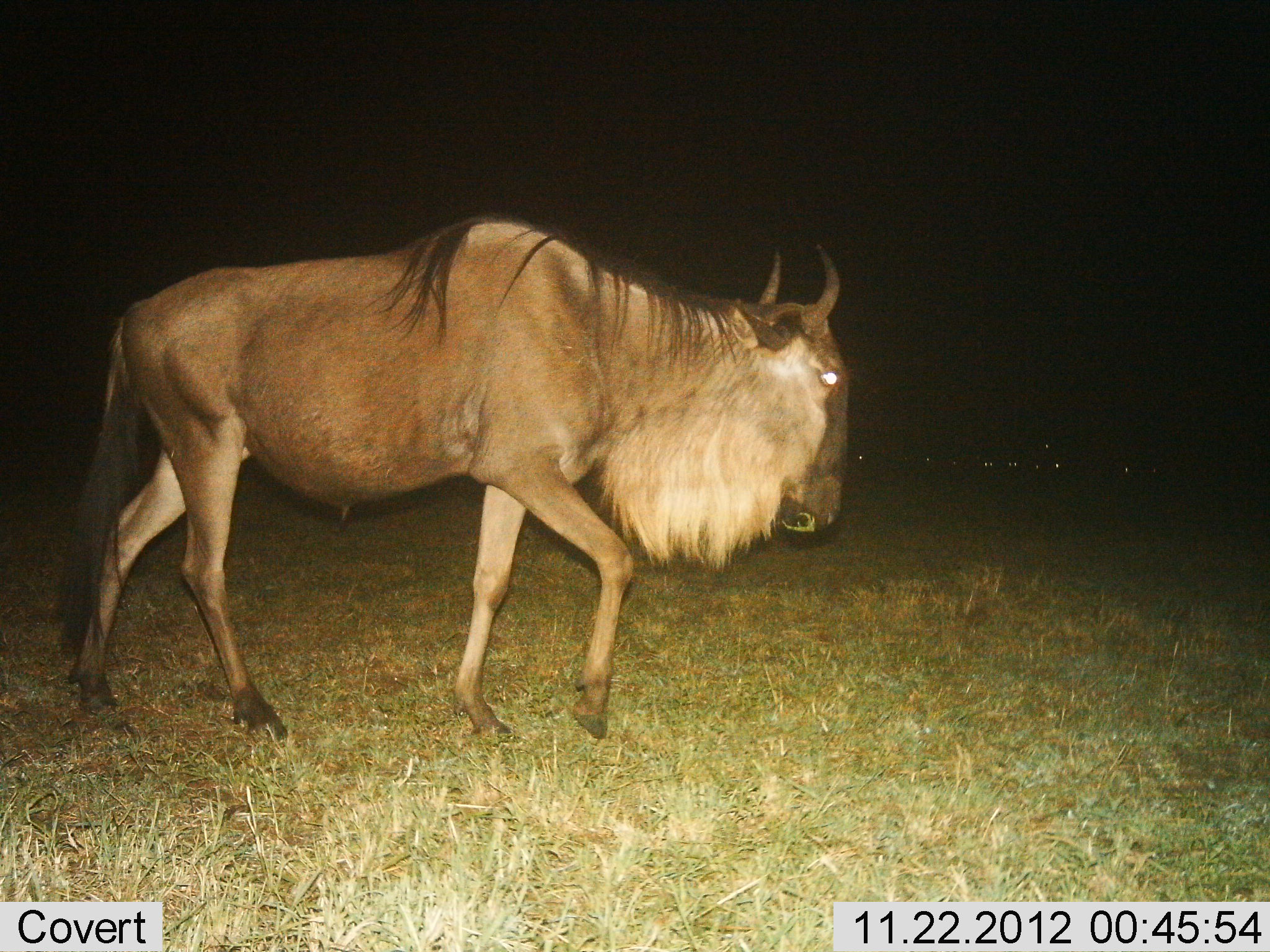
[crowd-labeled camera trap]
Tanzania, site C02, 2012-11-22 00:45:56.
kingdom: Animalia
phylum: Chordata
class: Mammalia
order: Artiodactyla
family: Bovidae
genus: Connochaetes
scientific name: Connochaetes taurinus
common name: blue wildebeest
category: wildebeest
Wildebeest (blue wildebeest) (Connochaetes taurinus), count 1. Behavior (volunteer vote fractions): standing 16%, resting 0%, moving 89%, interacting 0%. Young present (vote fraction): 0%. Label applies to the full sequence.